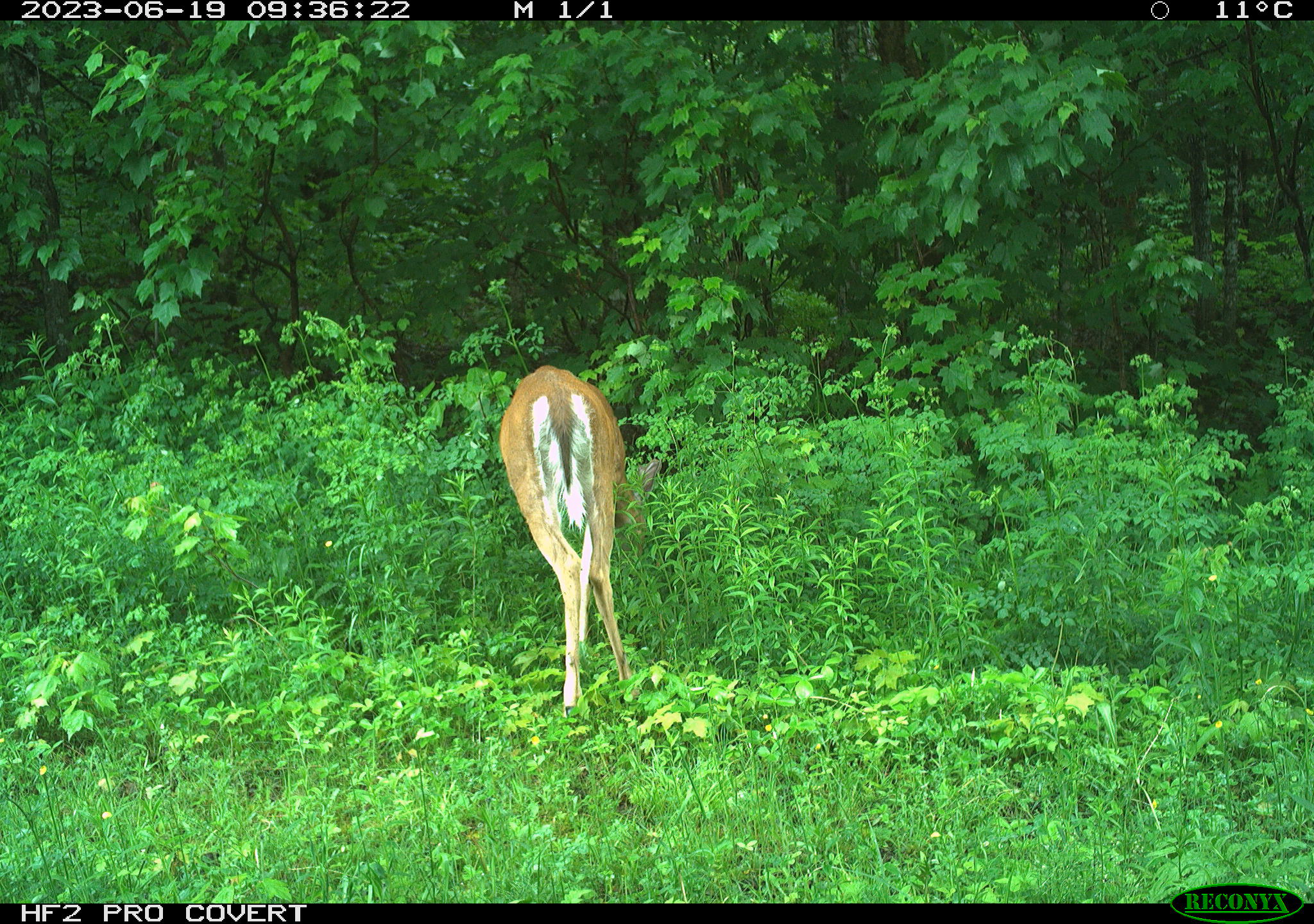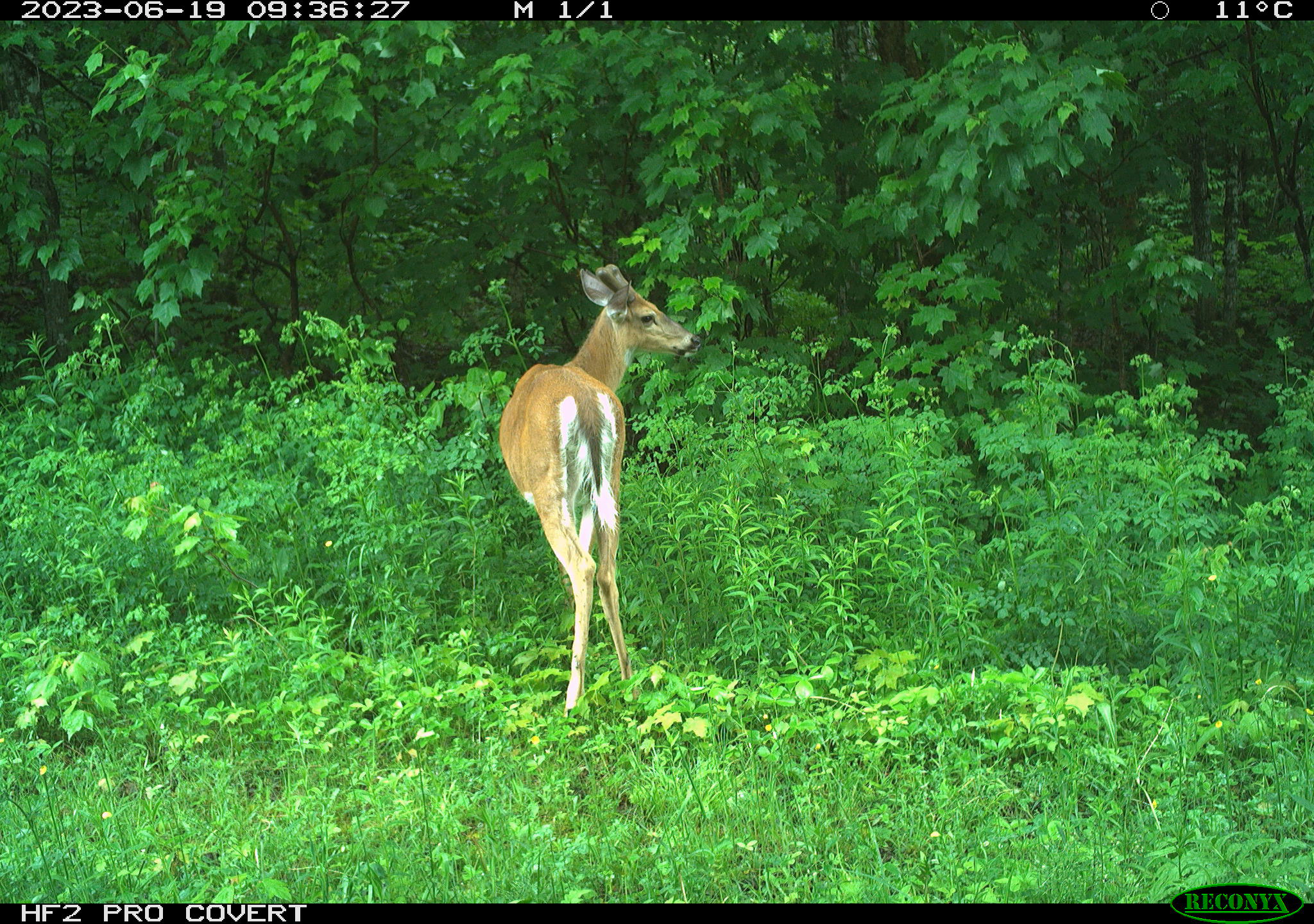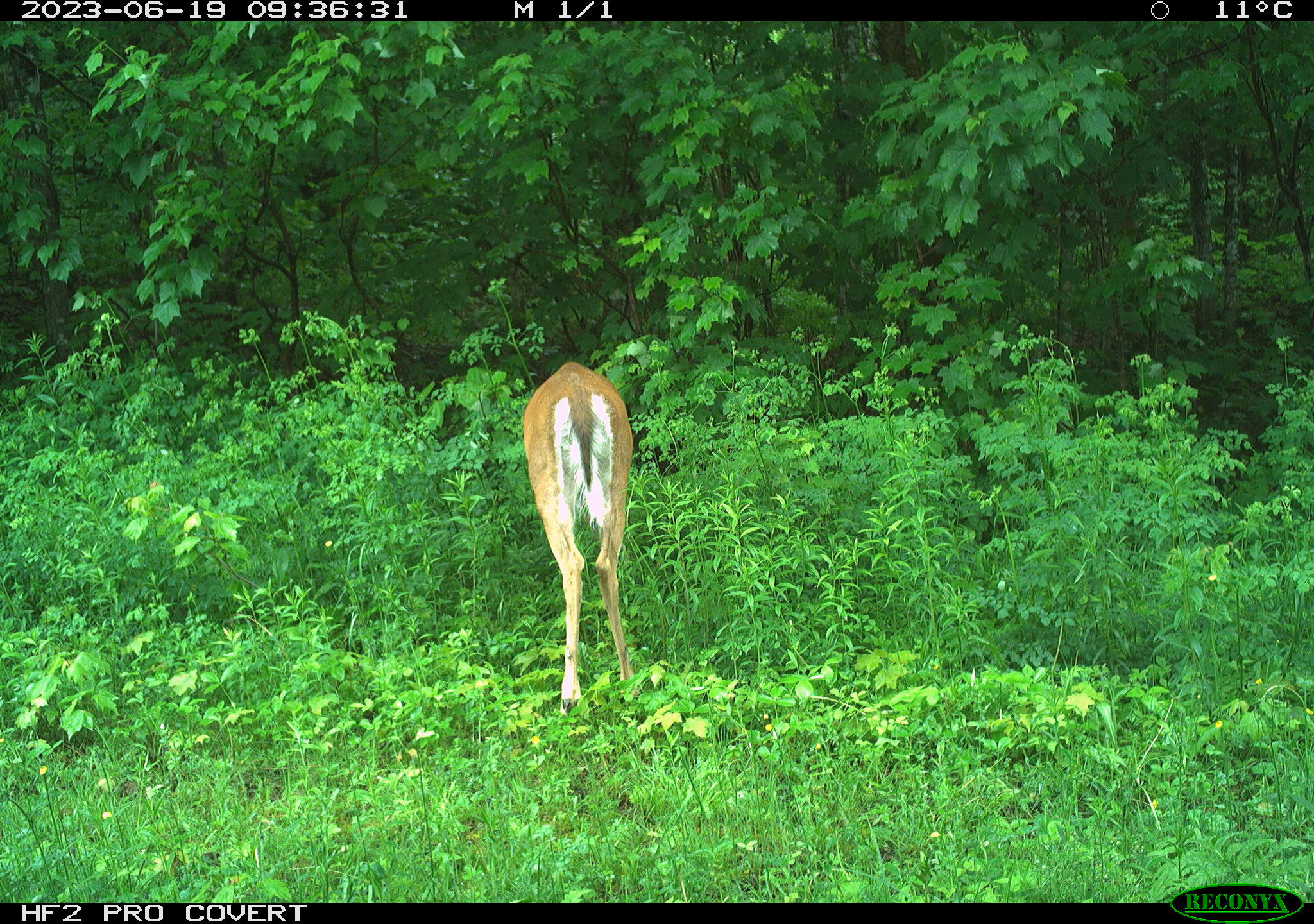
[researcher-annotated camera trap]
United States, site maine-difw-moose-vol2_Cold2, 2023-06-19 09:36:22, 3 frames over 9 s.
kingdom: Animalia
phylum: Chordata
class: Mammalia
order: Artiodactyla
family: Cervidae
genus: Odocoileus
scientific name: Odocoileus virginianus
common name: white-tailed deer